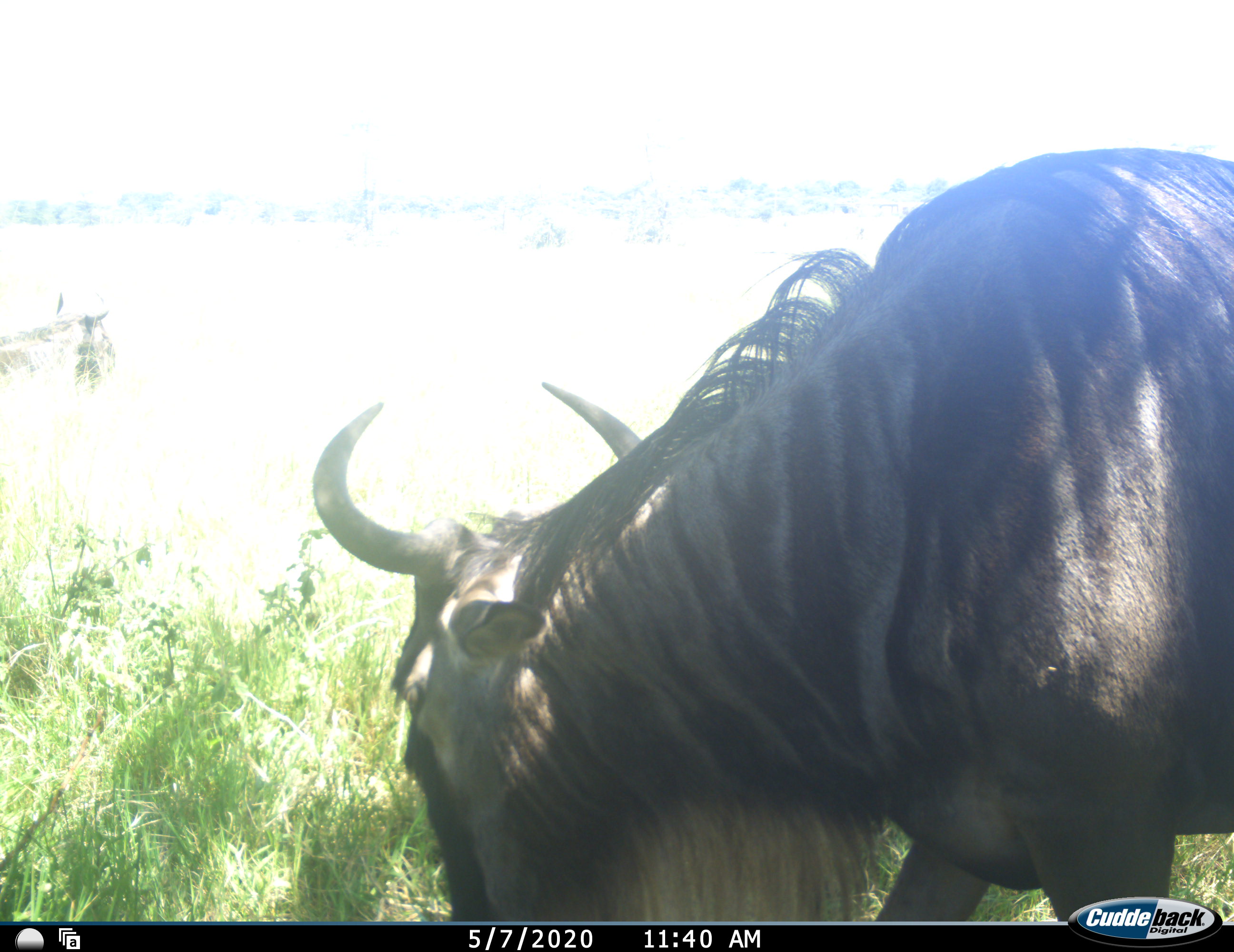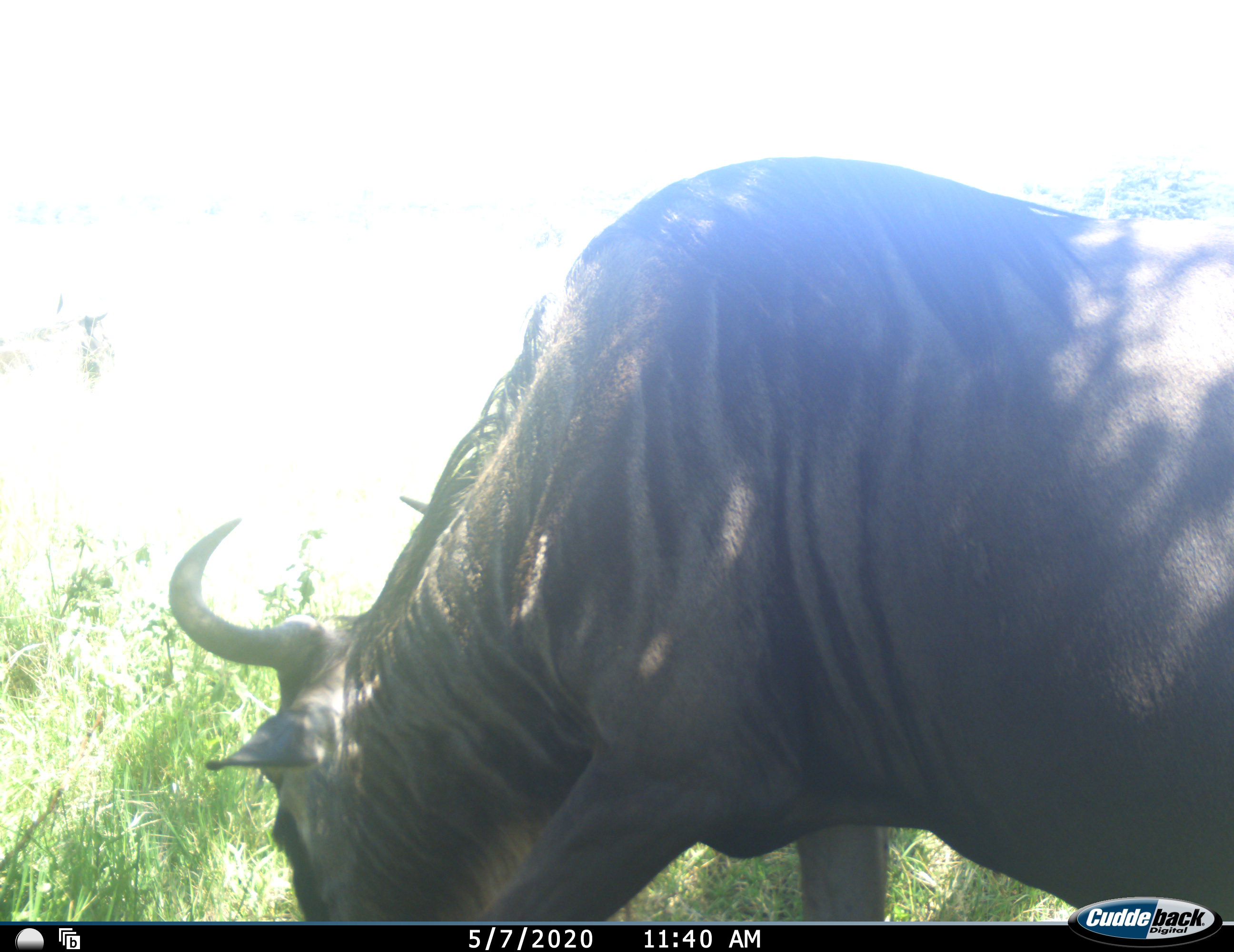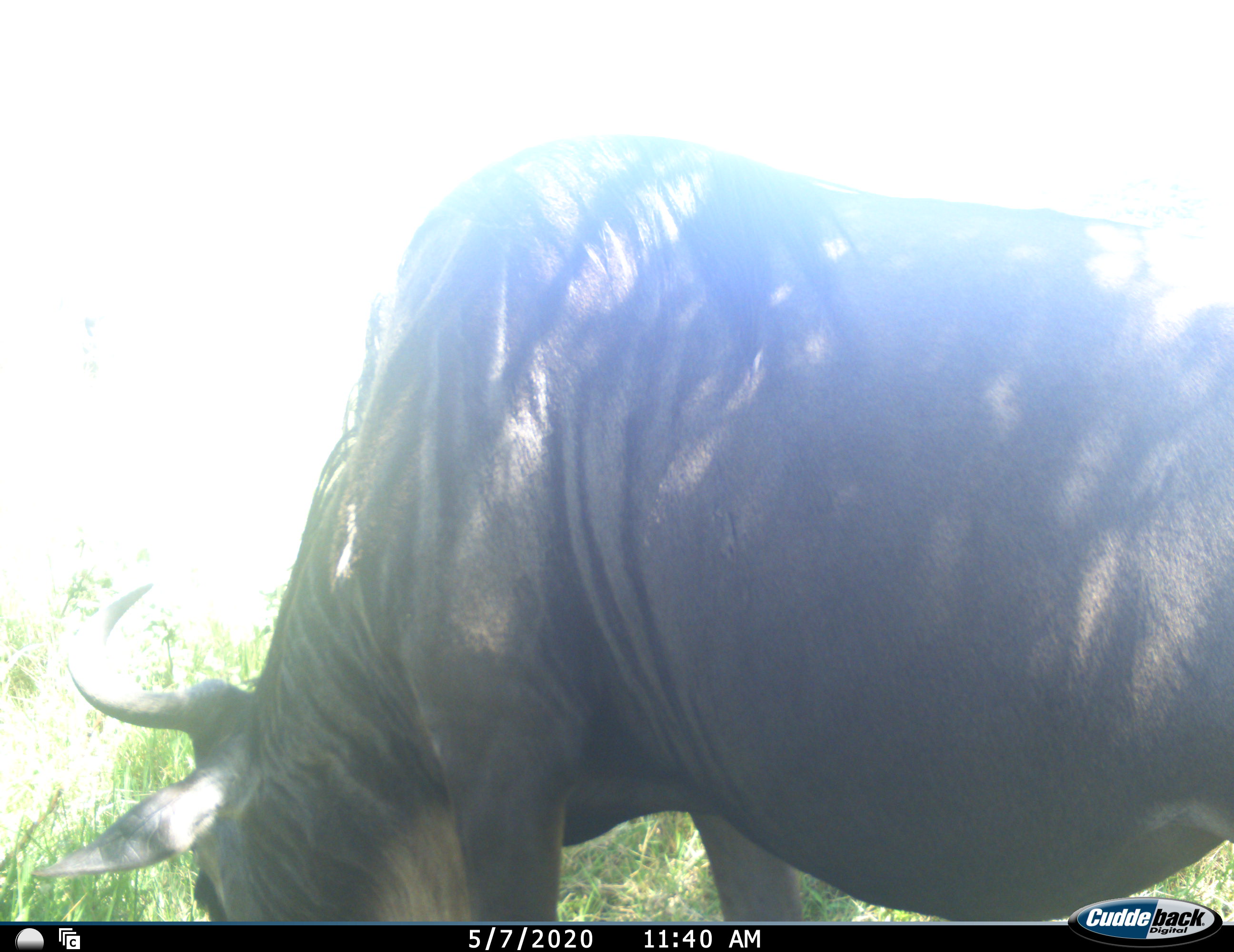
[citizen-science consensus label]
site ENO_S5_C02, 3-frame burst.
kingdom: Animalia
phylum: Chordata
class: Mammalia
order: Artiodactyla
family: Bovidae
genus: Connochaetes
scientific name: Connochaetes taurinus taurinus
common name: blue wildebeest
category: wildebeestblue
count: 1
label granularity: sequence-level